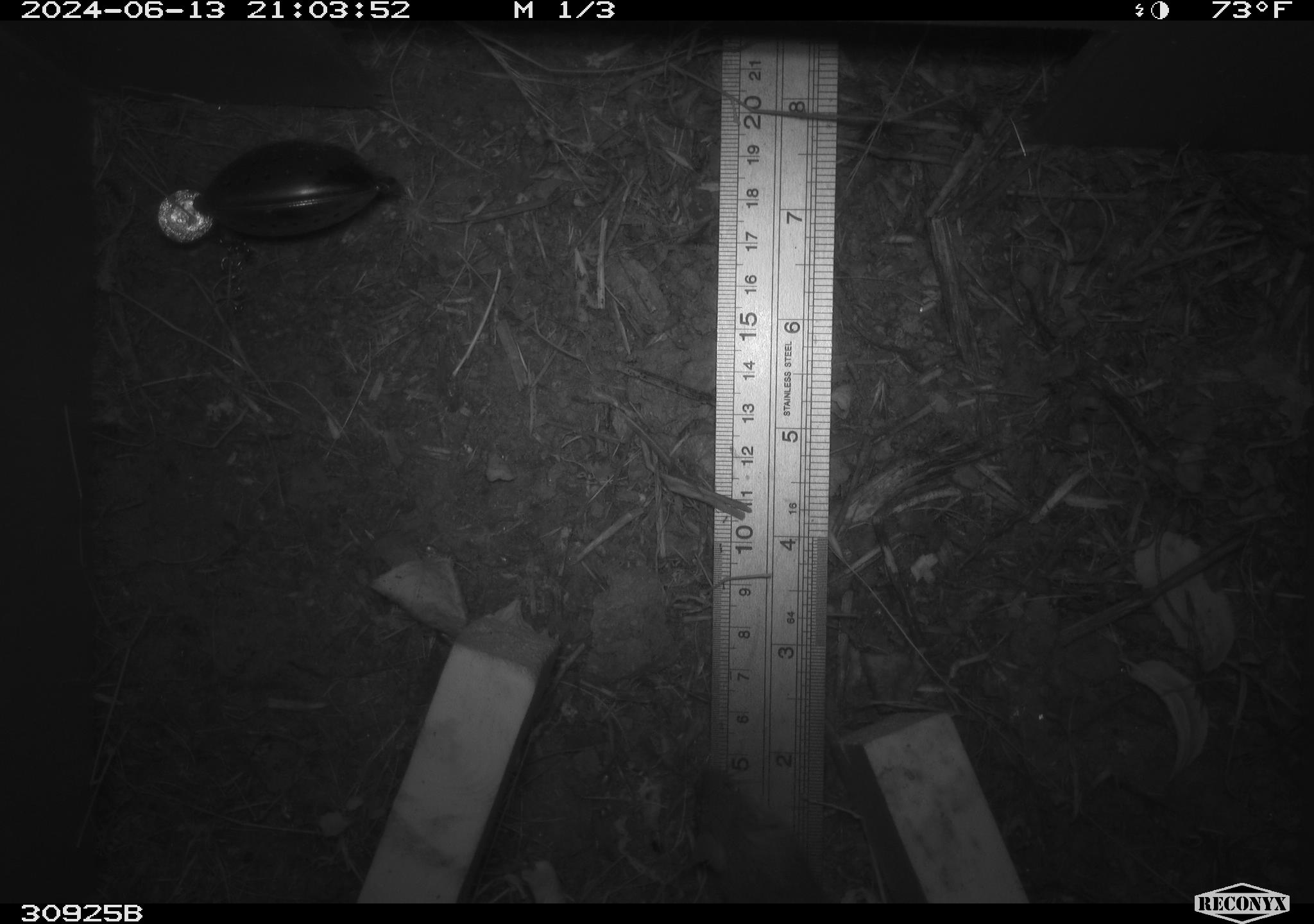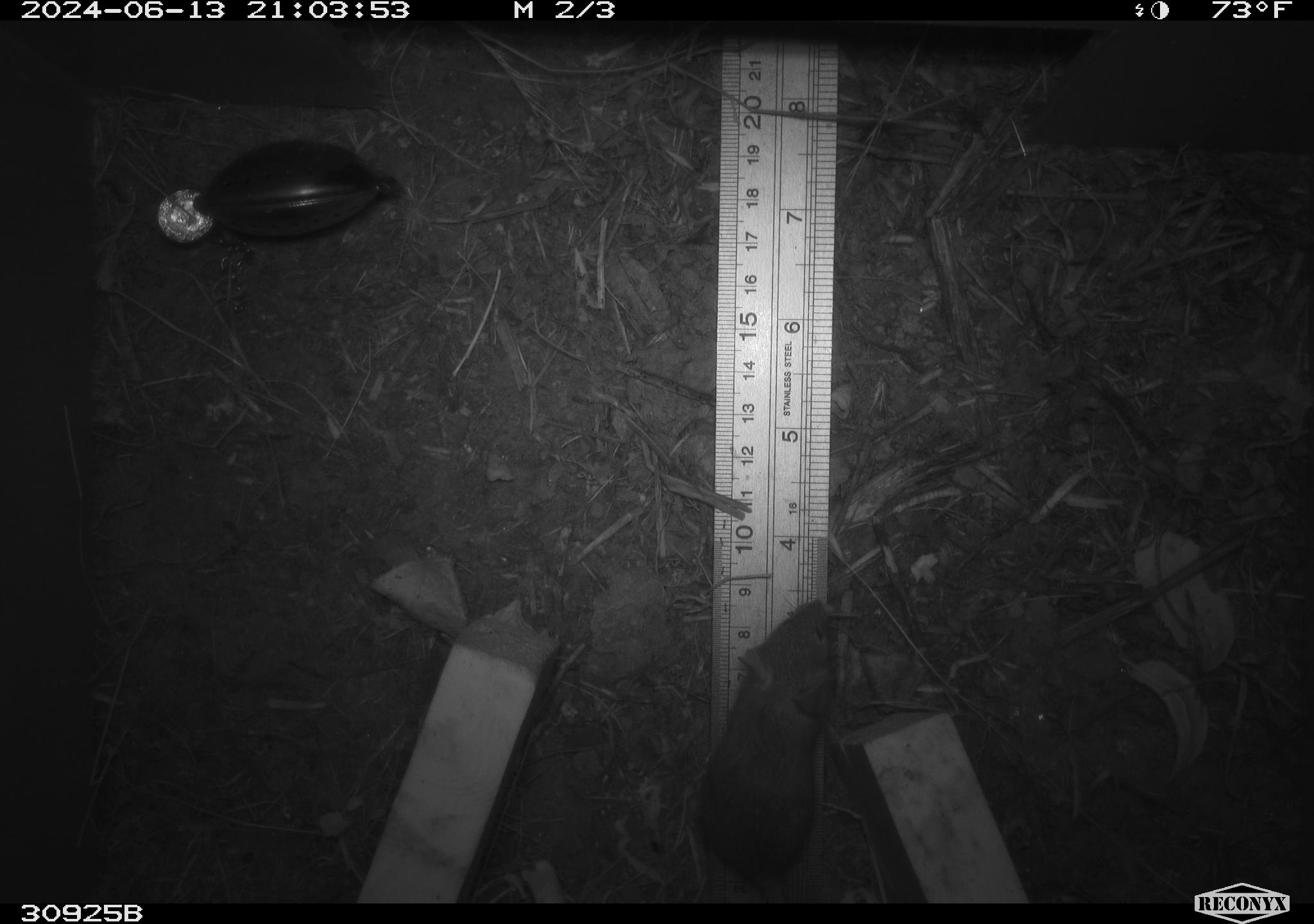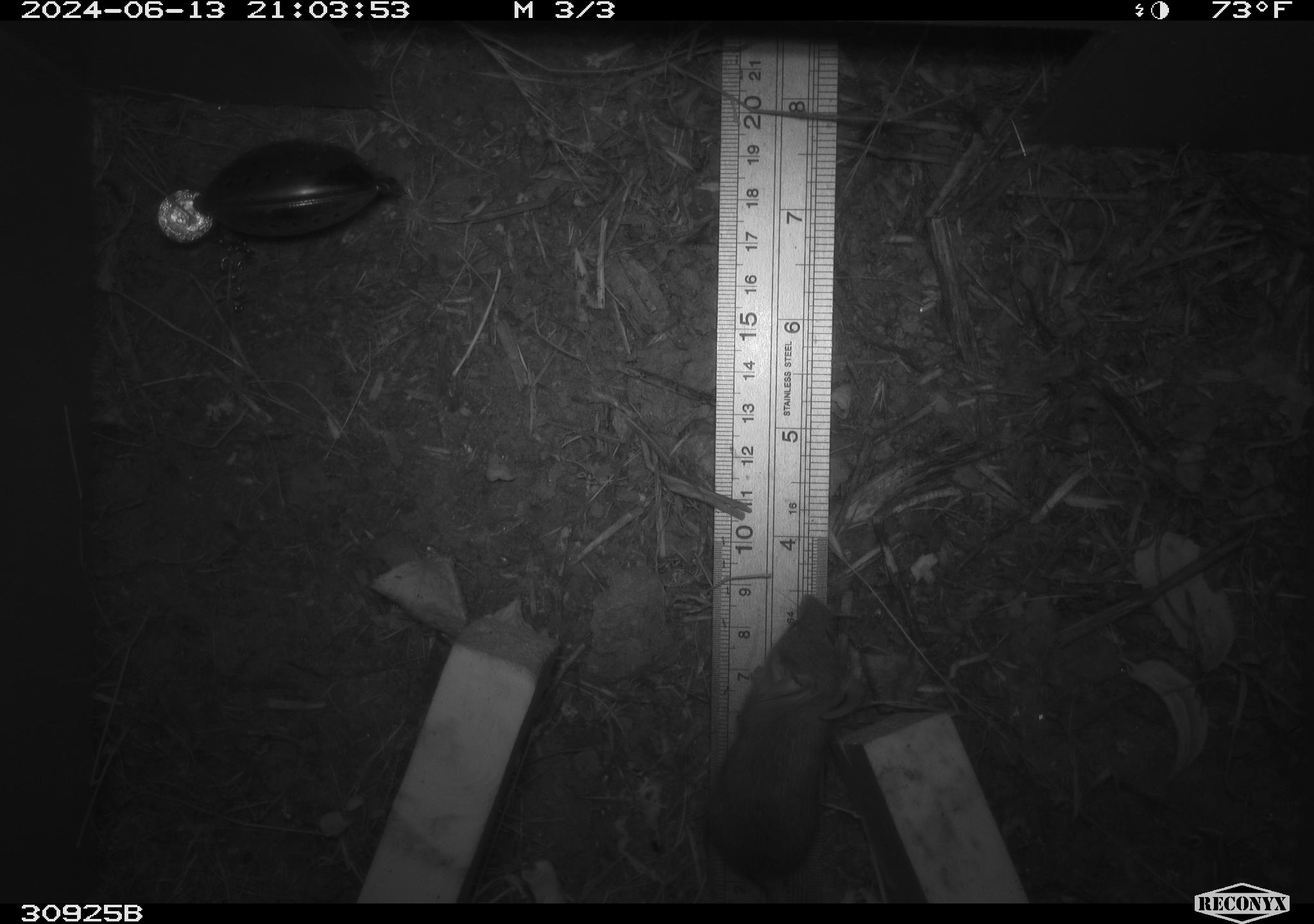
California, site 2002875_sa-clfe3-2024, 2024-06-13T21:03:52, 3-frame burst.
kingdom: Animalia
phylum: Chordata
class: Mammalia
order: Rodentia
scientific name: Rodentia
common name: mouse species